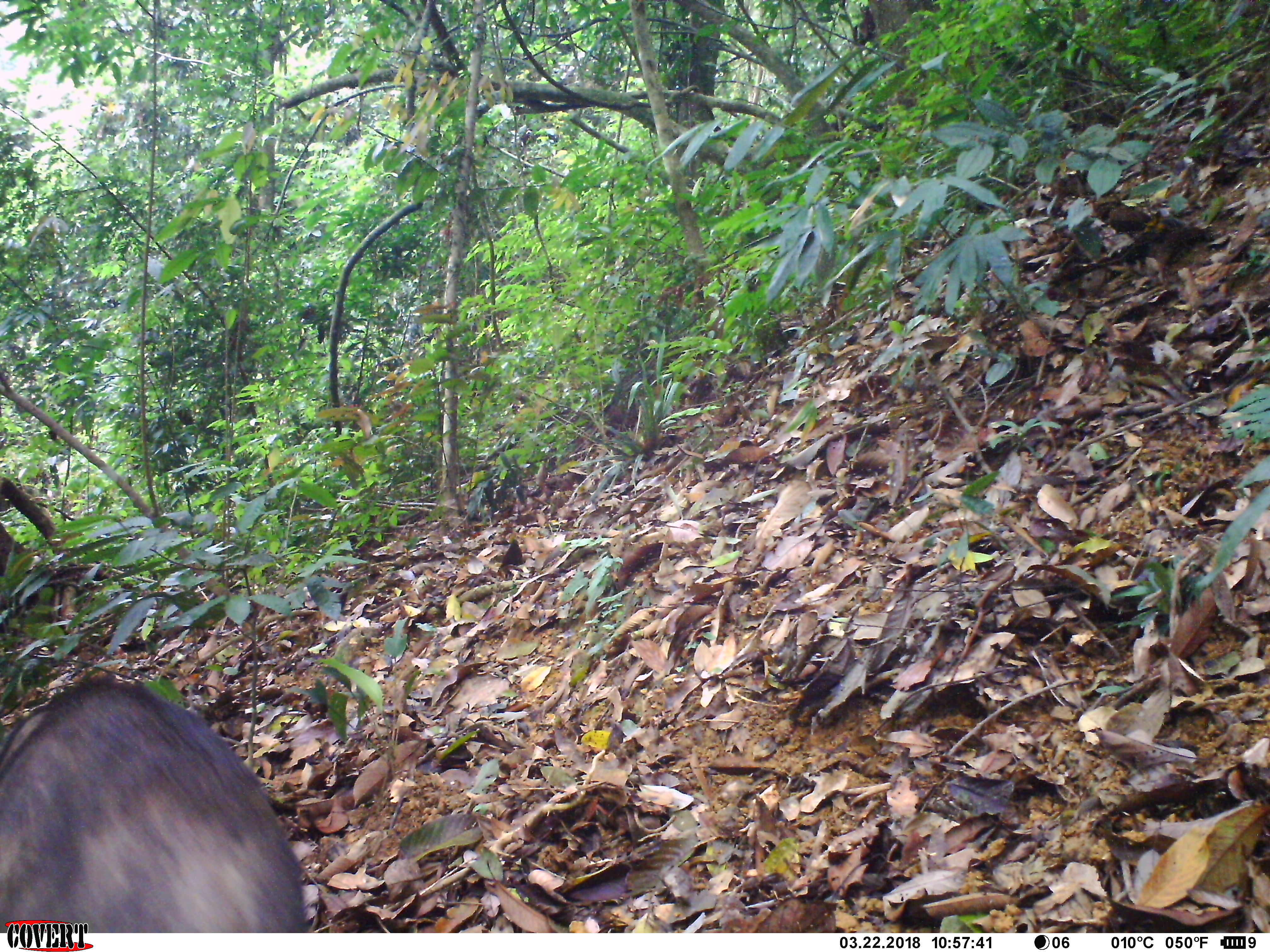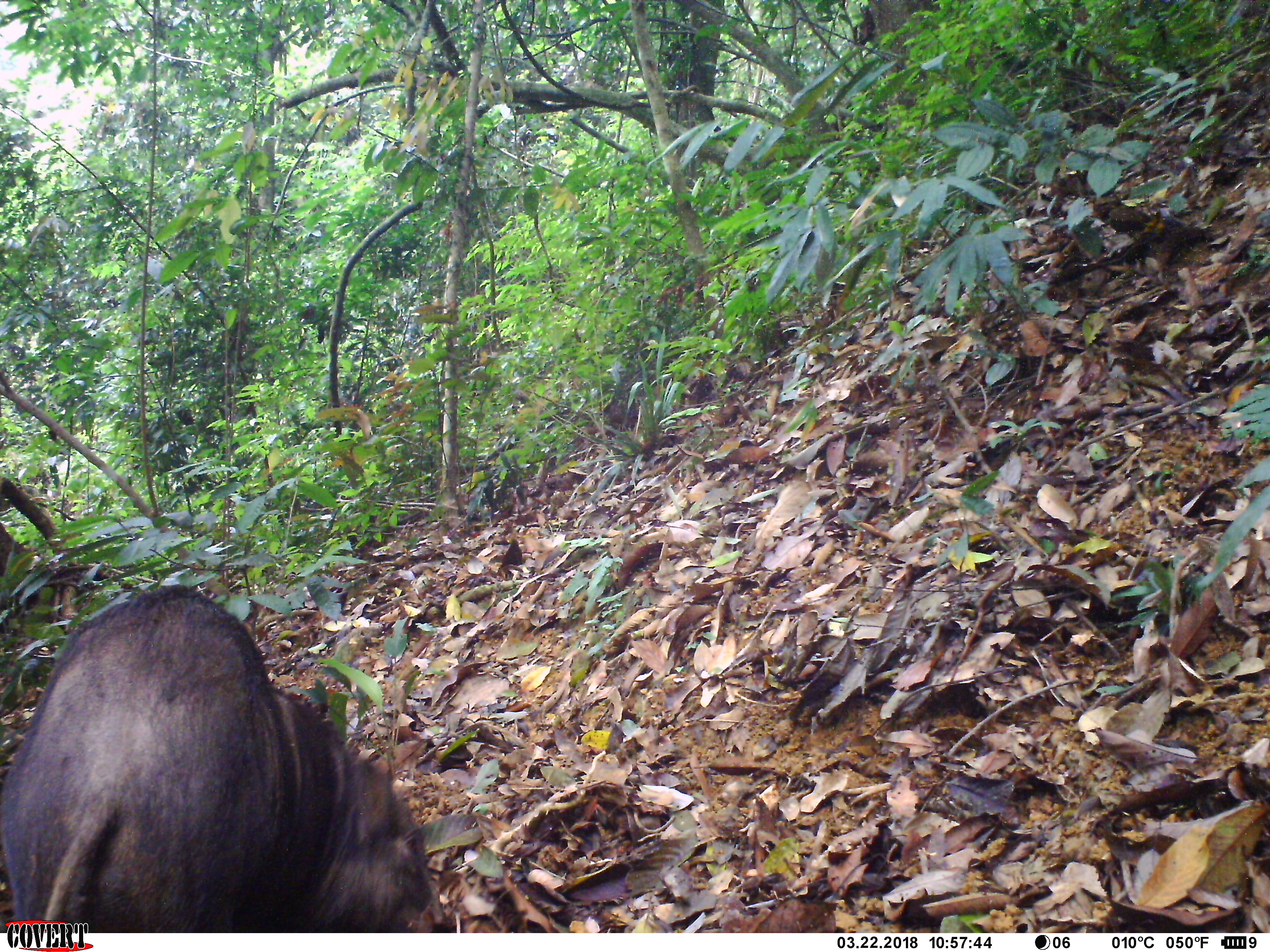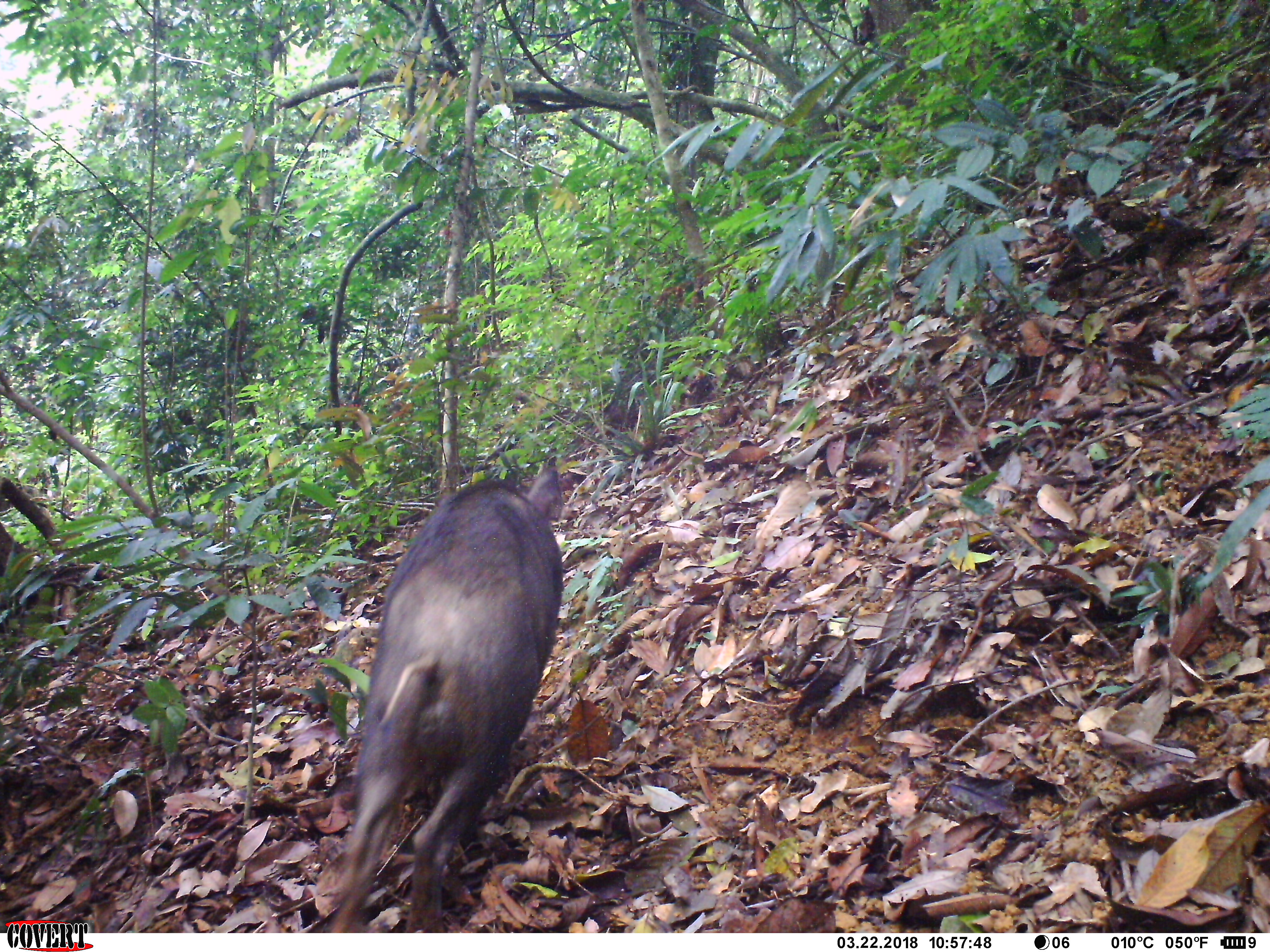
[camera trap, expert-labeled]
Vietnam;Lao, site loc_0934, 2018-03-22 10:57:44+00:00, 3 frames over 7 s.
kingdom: Animalia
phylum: Chordata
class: Mammalia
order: Artiodactyla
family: Suidae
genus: Sus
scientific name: Sus scrofa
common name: eurasian wild pig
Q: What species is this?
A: Eurasian wild pig (Sus scrofa).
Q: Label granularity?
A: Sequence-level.